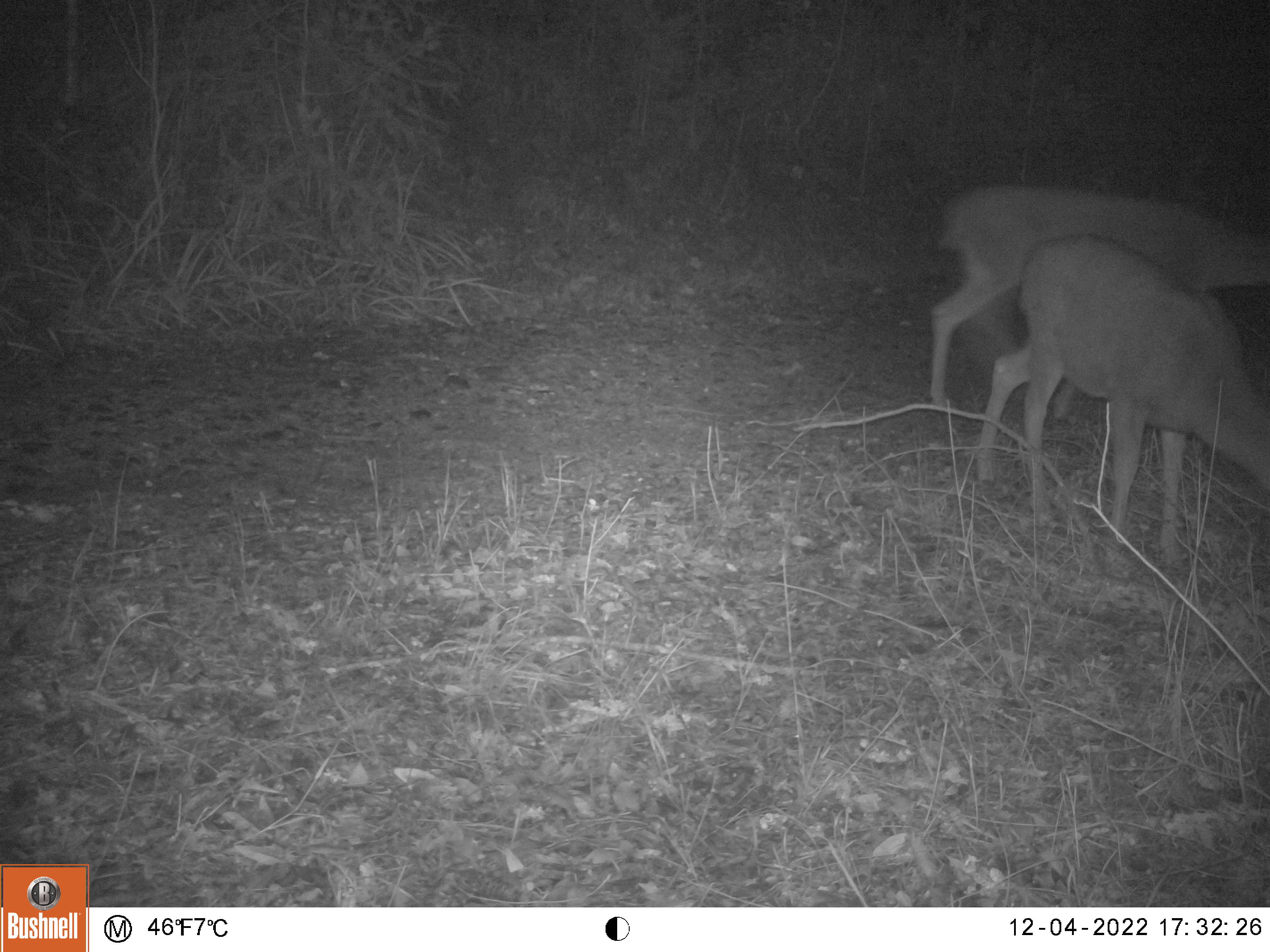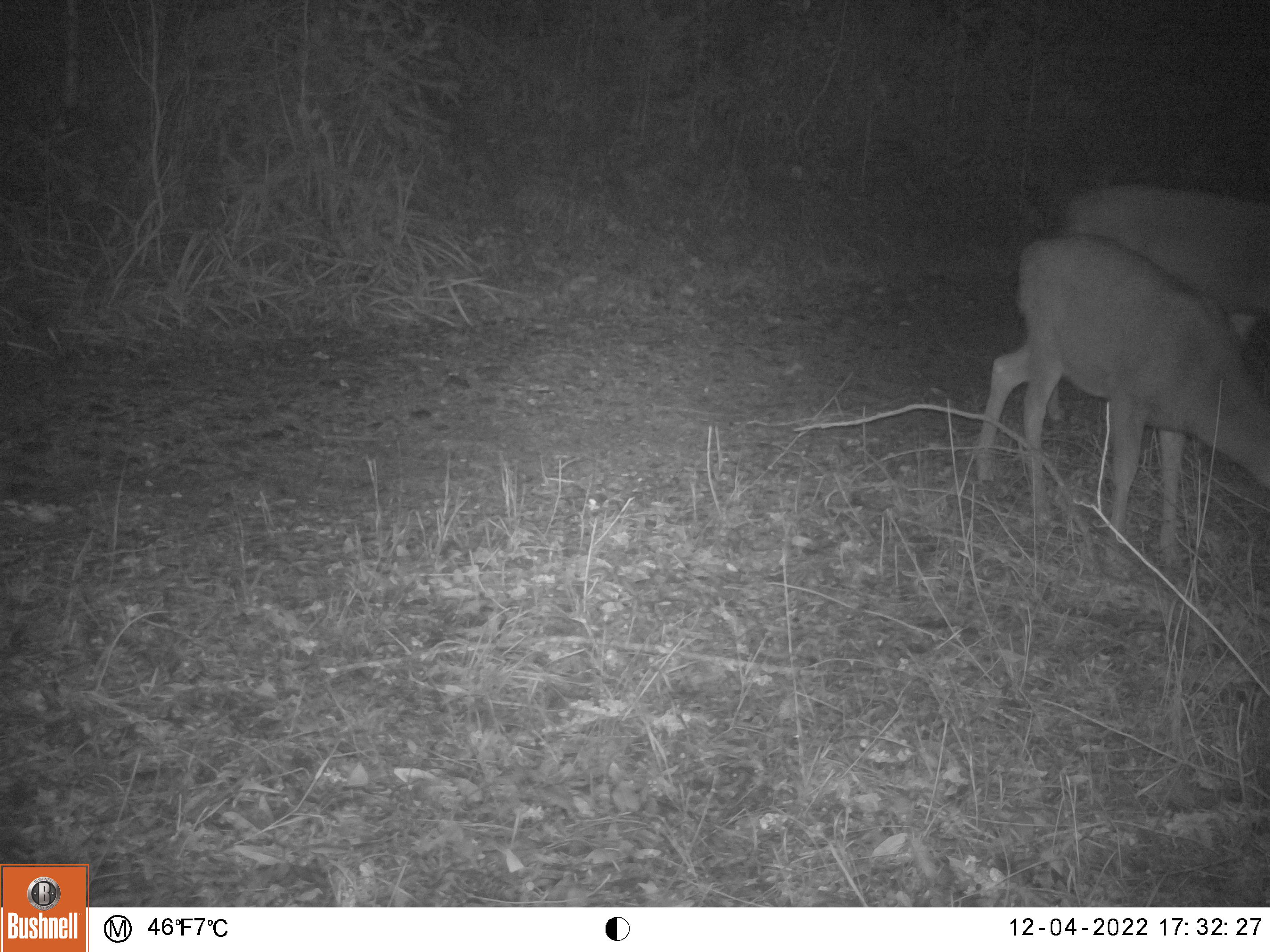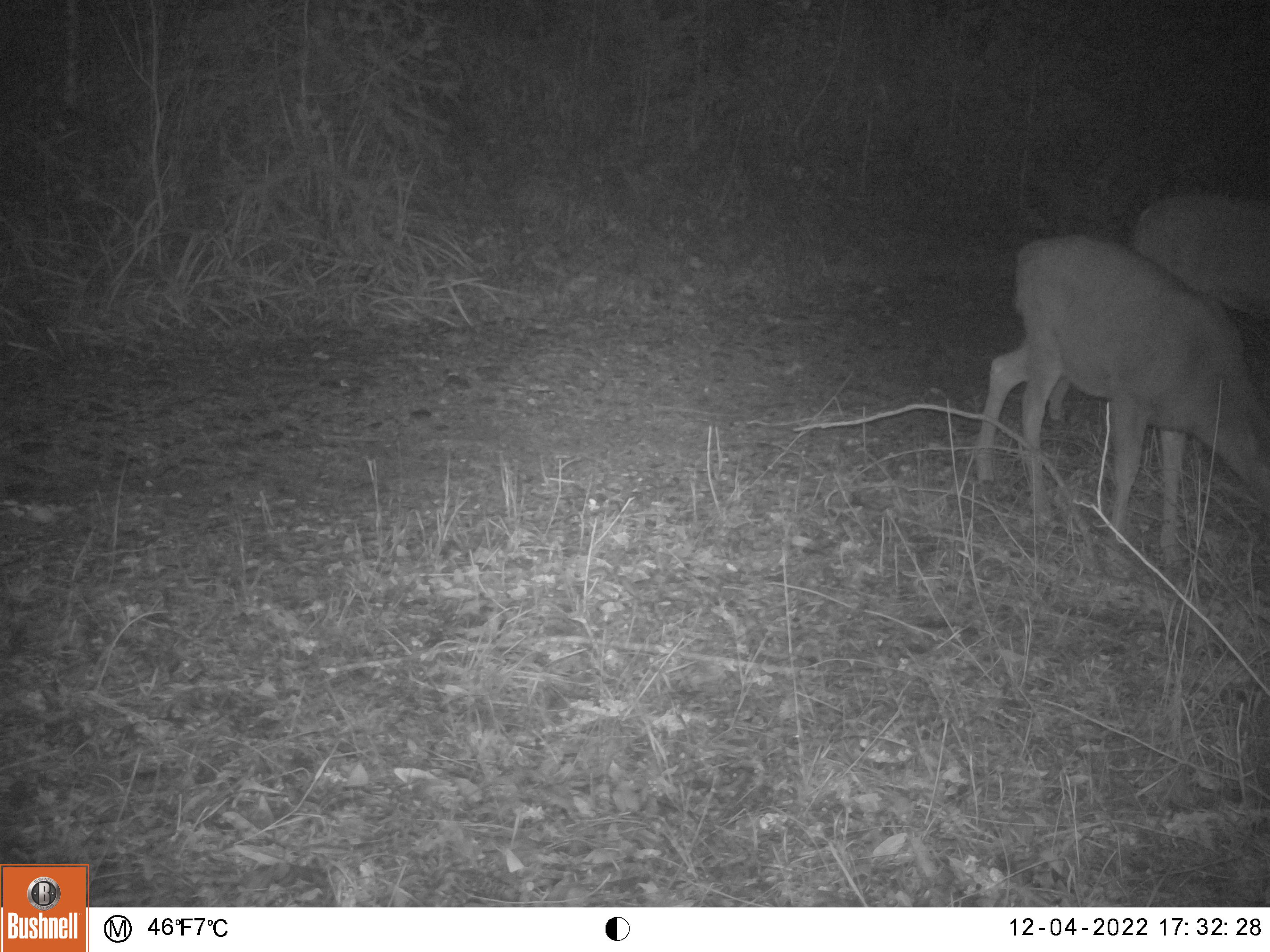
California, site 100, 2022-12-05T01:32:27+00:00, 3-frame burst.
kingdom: Animalia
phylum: Chordata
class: Mammalia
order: Artiodactyla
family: Cervidae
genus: Odocoileus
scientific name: Odocoileus hemionus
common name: mule deer